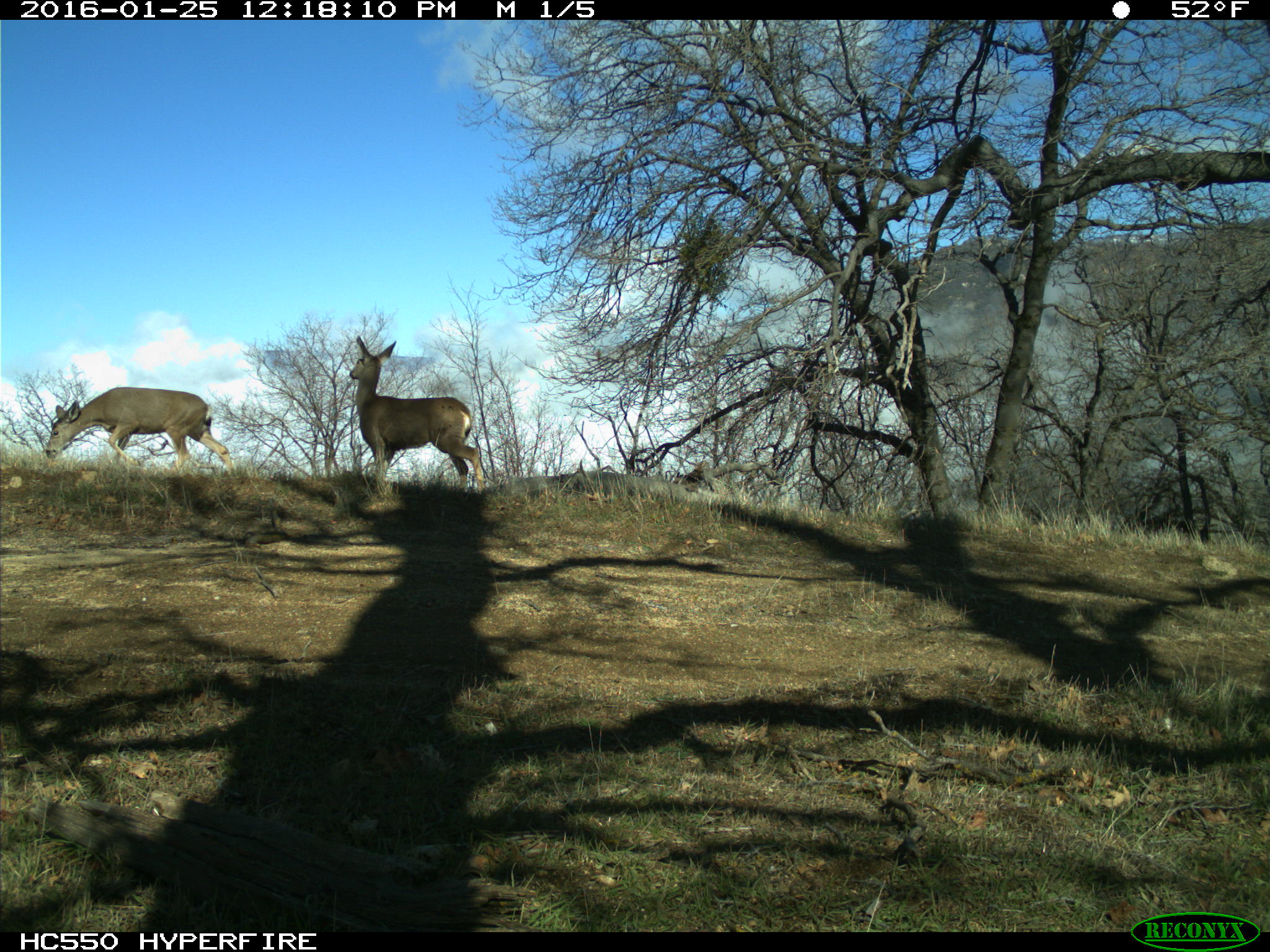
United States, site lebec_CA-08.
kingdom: Animalia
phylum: Chordata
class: Mammalia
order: Artiodactyla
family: Cervidae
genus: Odocoileus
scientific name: Odocoileus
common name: deer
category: unidentified deer